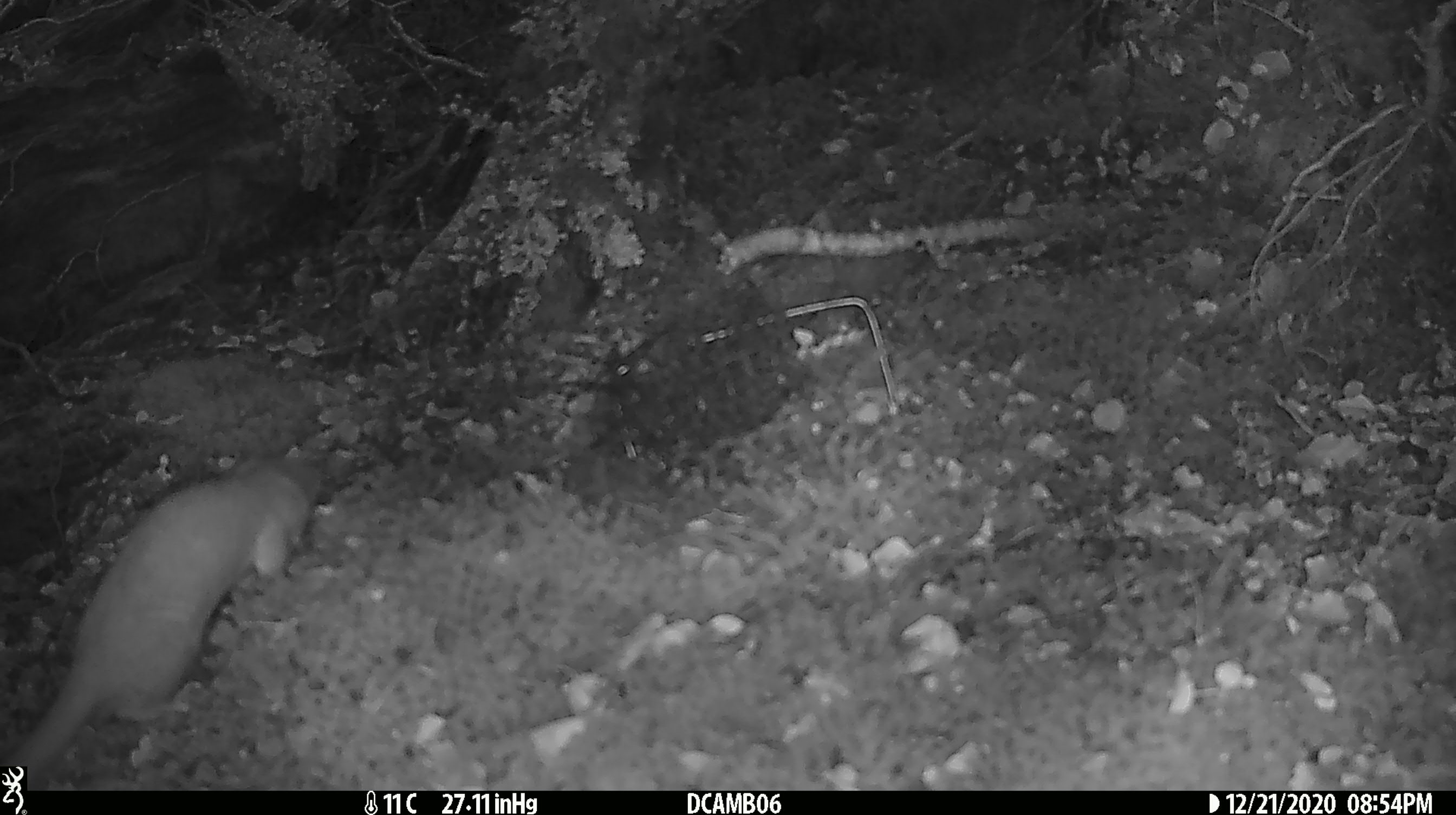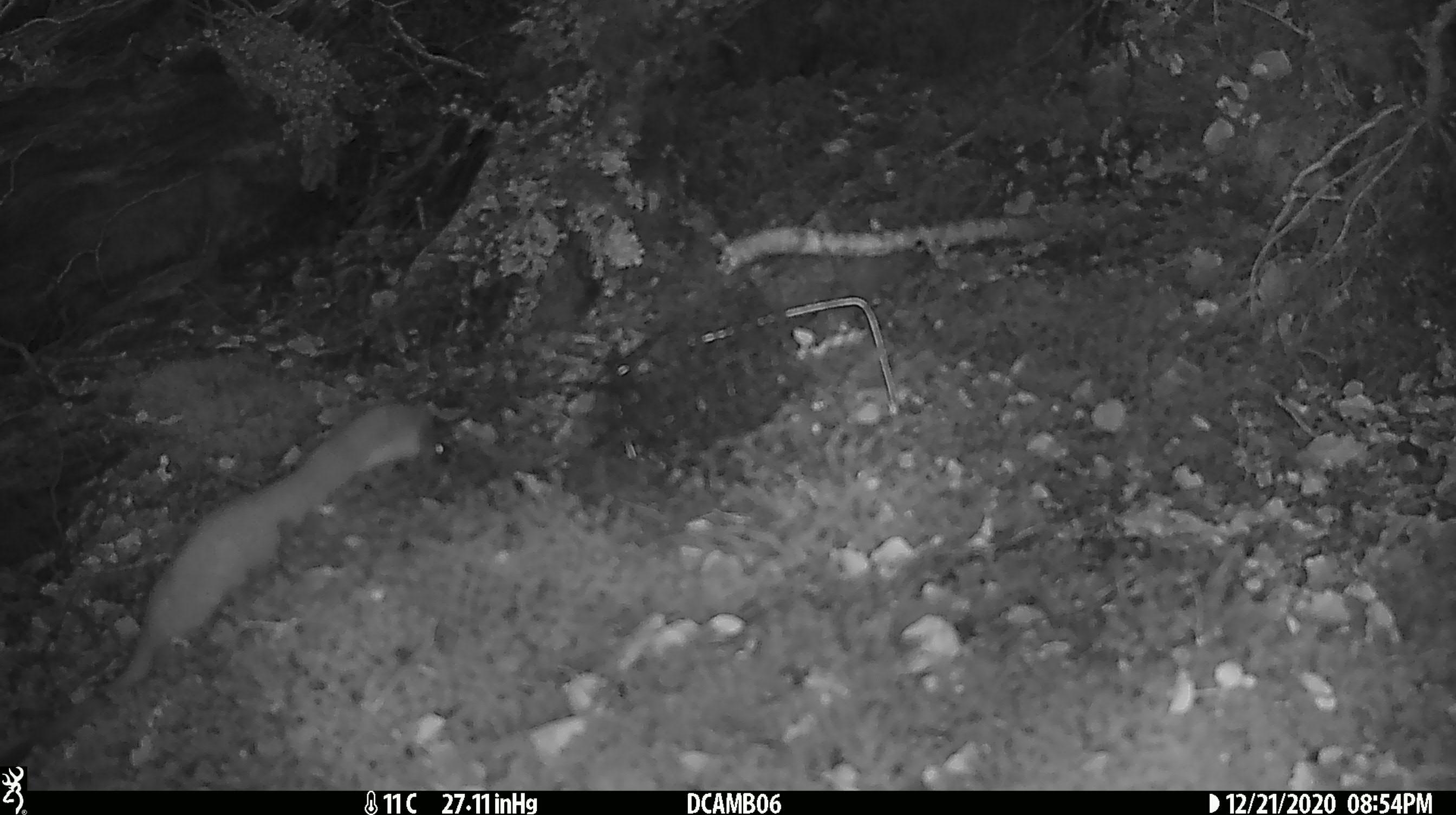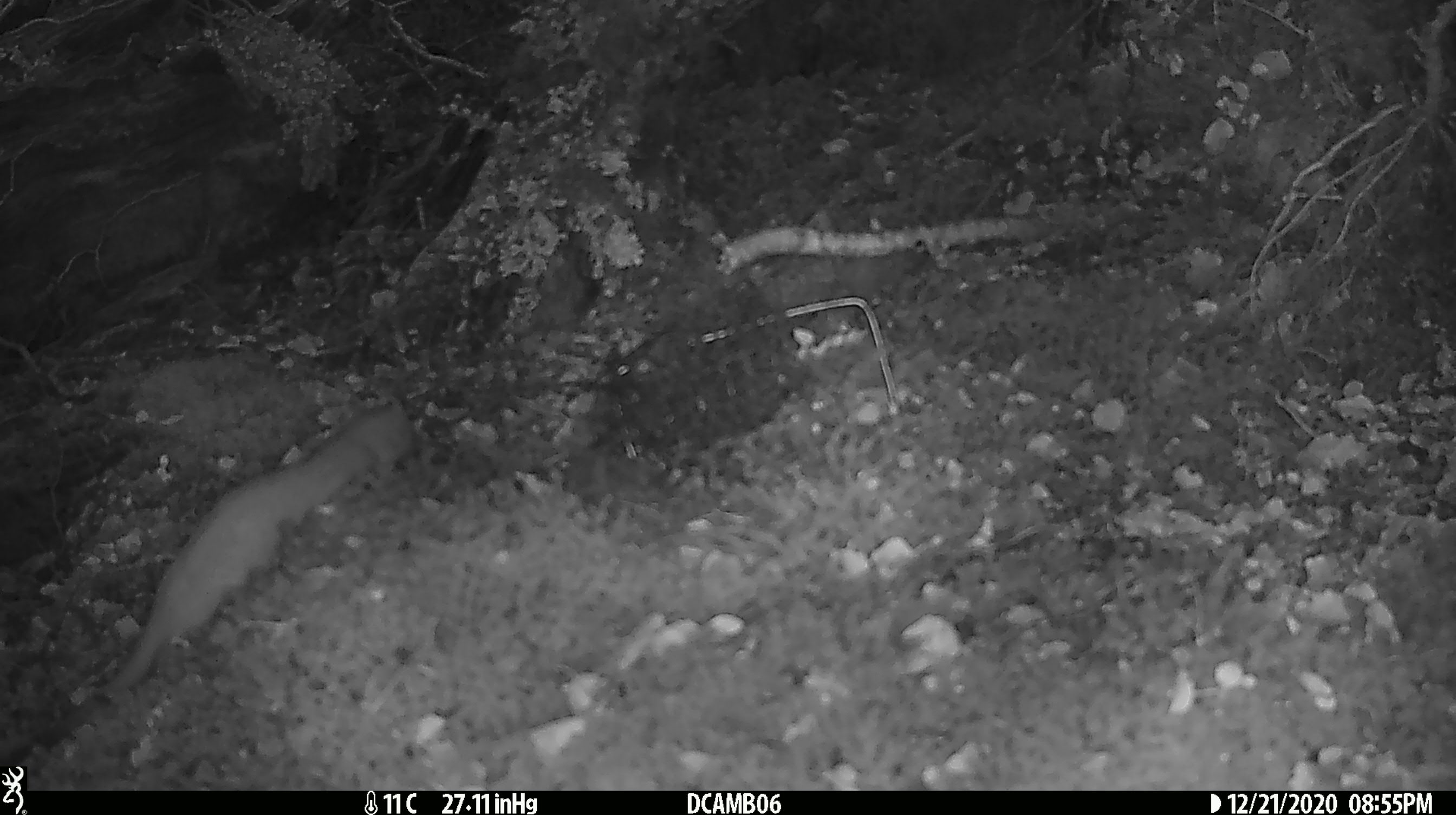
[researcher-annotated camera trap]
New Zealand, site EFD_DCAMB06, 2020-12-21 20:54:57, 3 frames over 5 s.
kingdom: Animalia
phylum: Chordata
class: Mammalia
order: Carnivora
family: Mustelidae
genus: Mustela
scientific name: Mustela erminea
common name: stoat